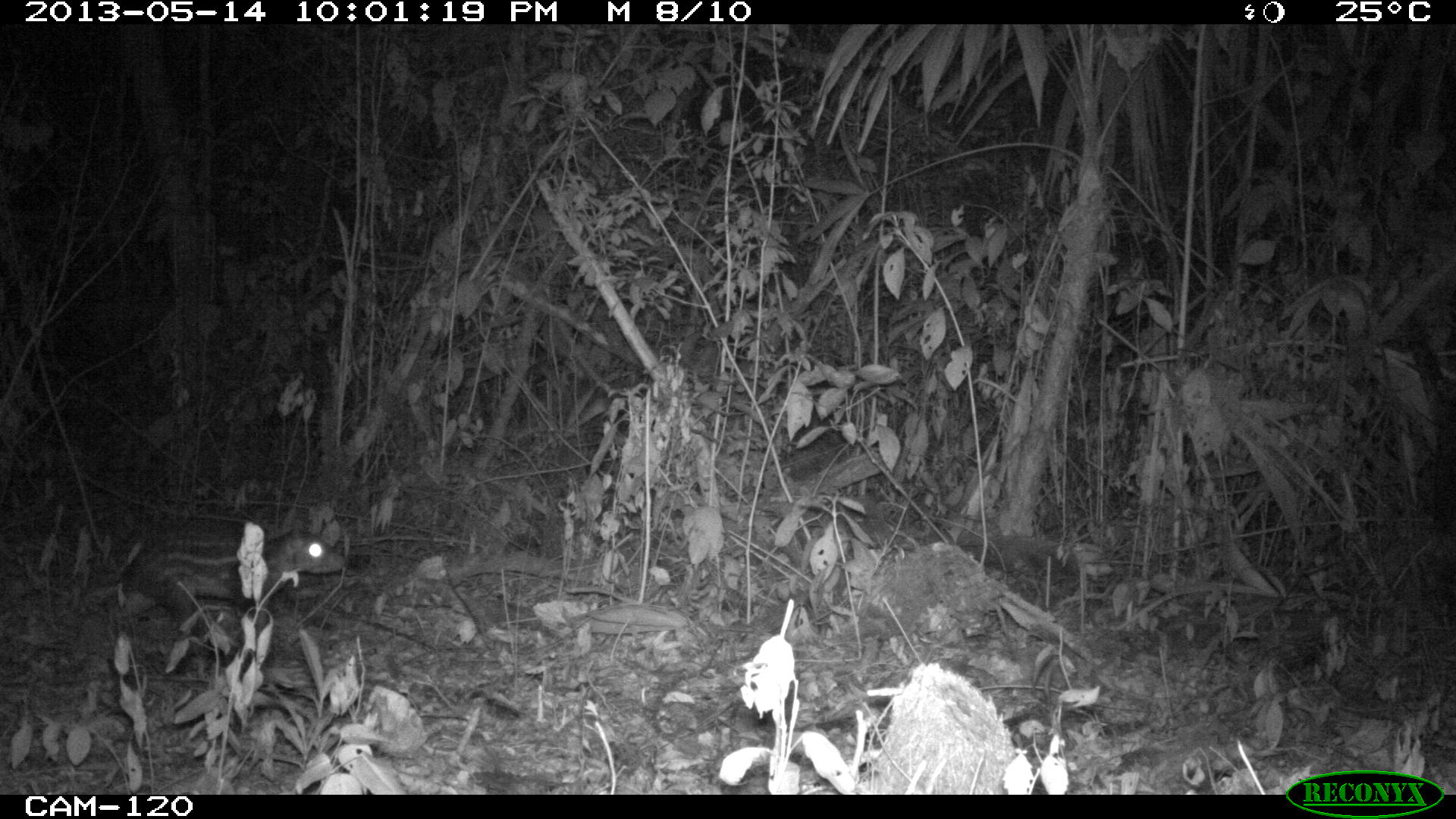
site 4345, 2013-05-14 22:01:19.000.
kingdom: Animalia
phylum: Chordata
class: Mammalia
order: Rodentia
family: Cuniculidae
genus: Cuniculus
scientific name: Cuniculus paca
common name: lowland paca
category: agouti paca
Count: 1.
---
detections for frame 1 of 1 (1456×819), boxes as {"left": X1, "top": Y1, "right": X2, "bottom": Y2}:
agouti paca: {"left": 105, "top": 527, "right": 347, "bottom": 630}